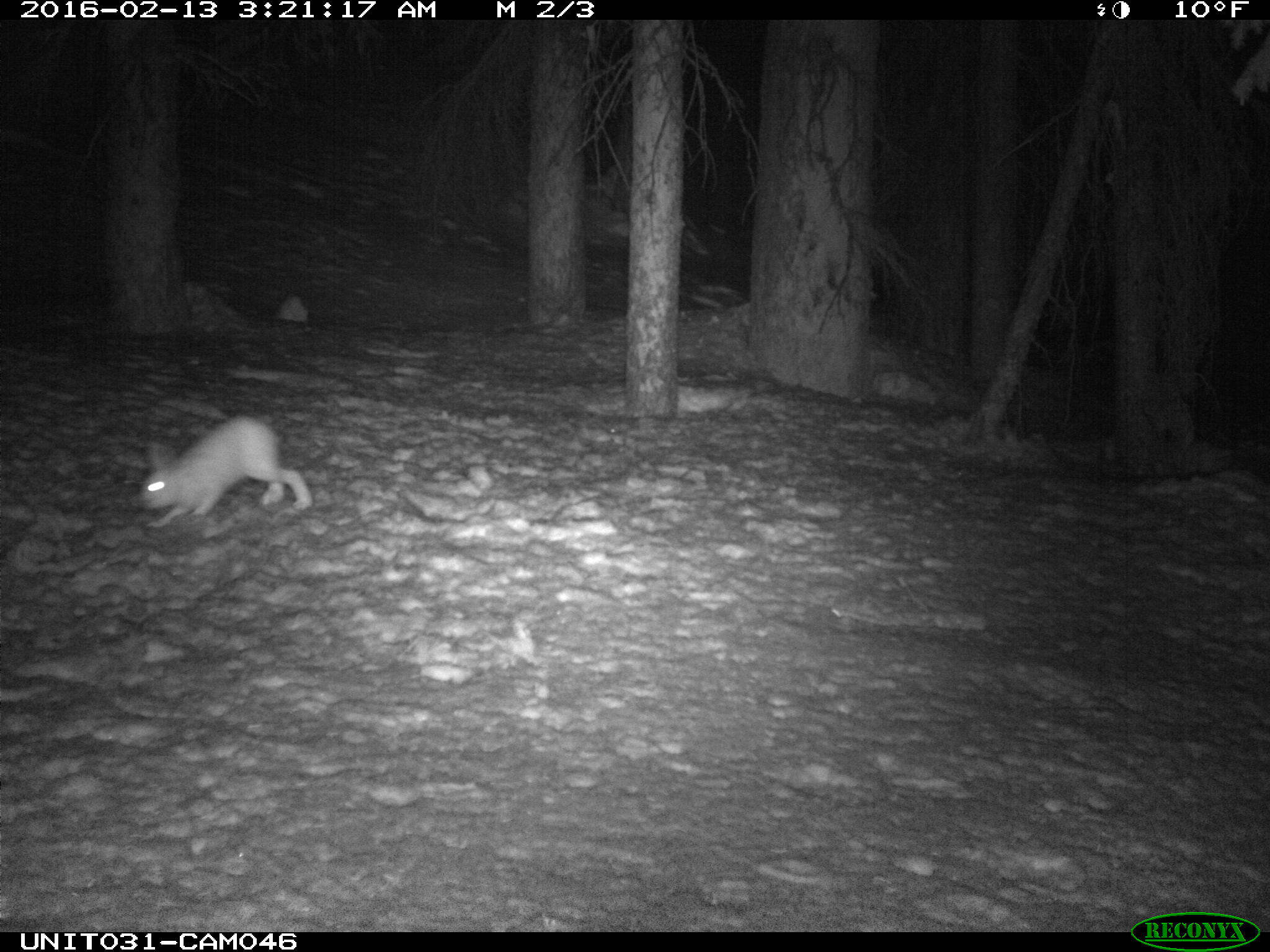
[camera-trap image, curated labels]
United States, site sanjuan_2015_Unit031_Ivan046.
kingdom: Animalia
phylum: Chordata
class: Mammalia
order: Lagomorpha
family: Leporidae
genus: Lepus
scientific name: Lepus americanus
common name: snowshoe hare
Lepus americanus (snowshoe hare).